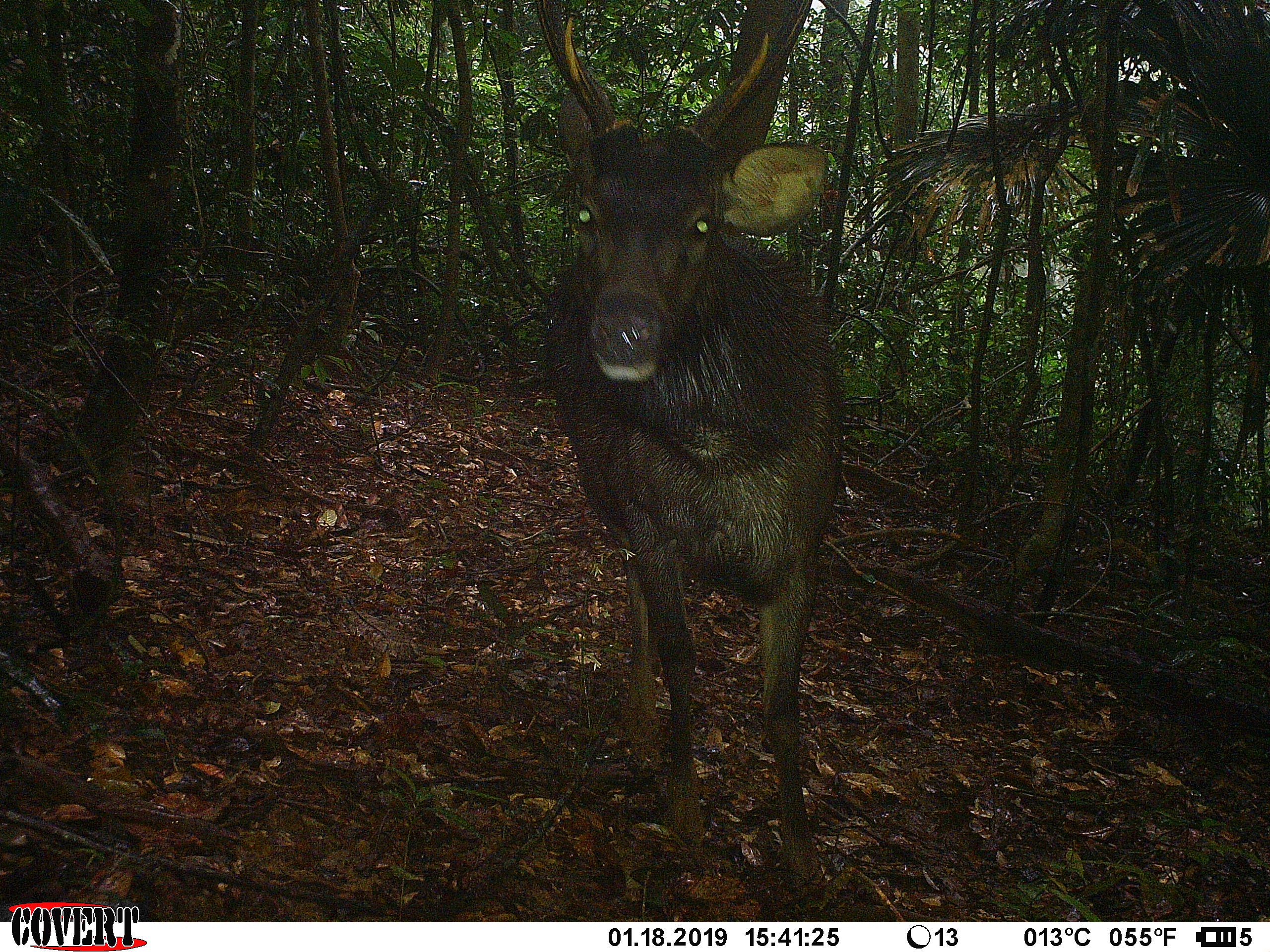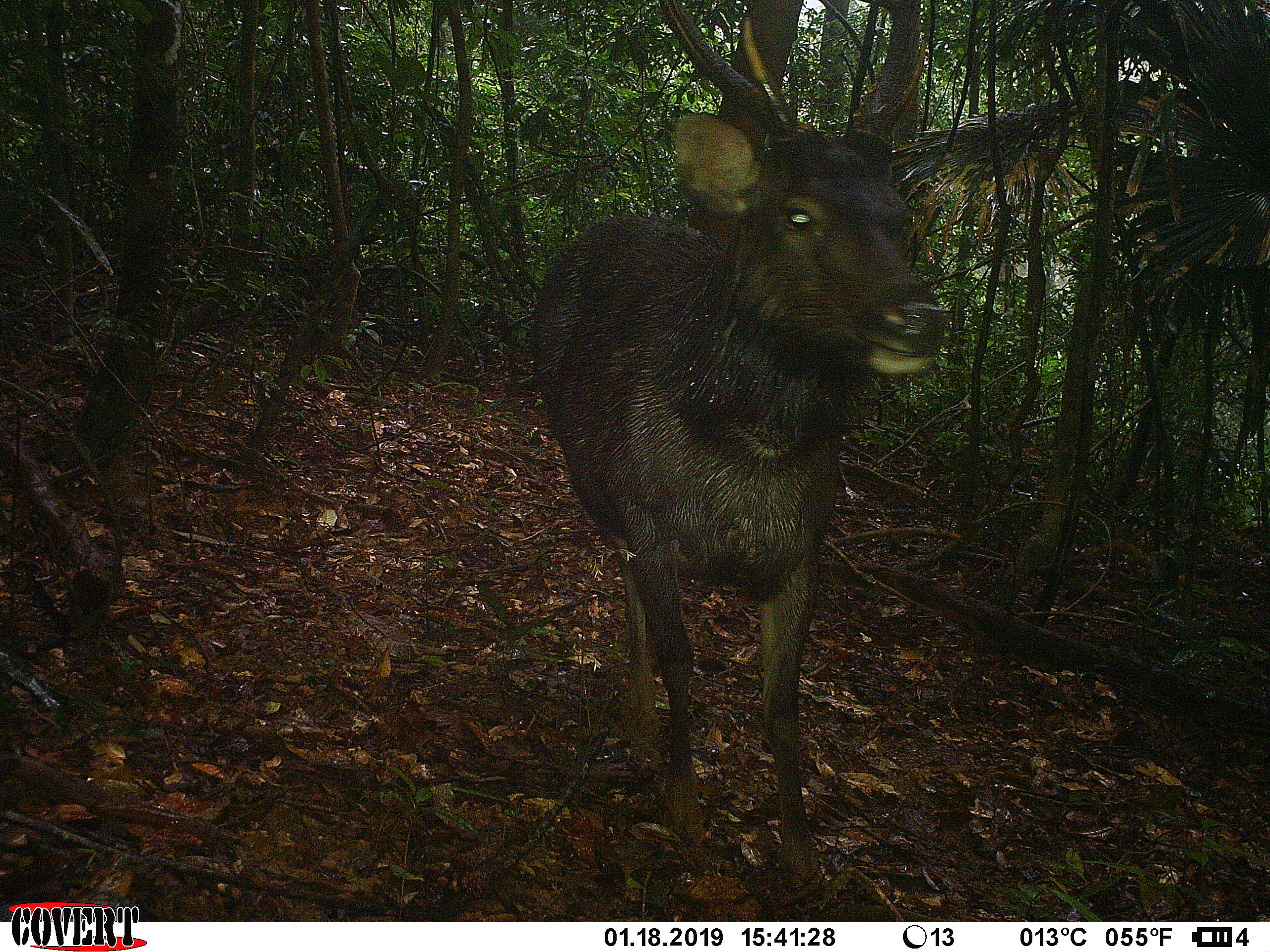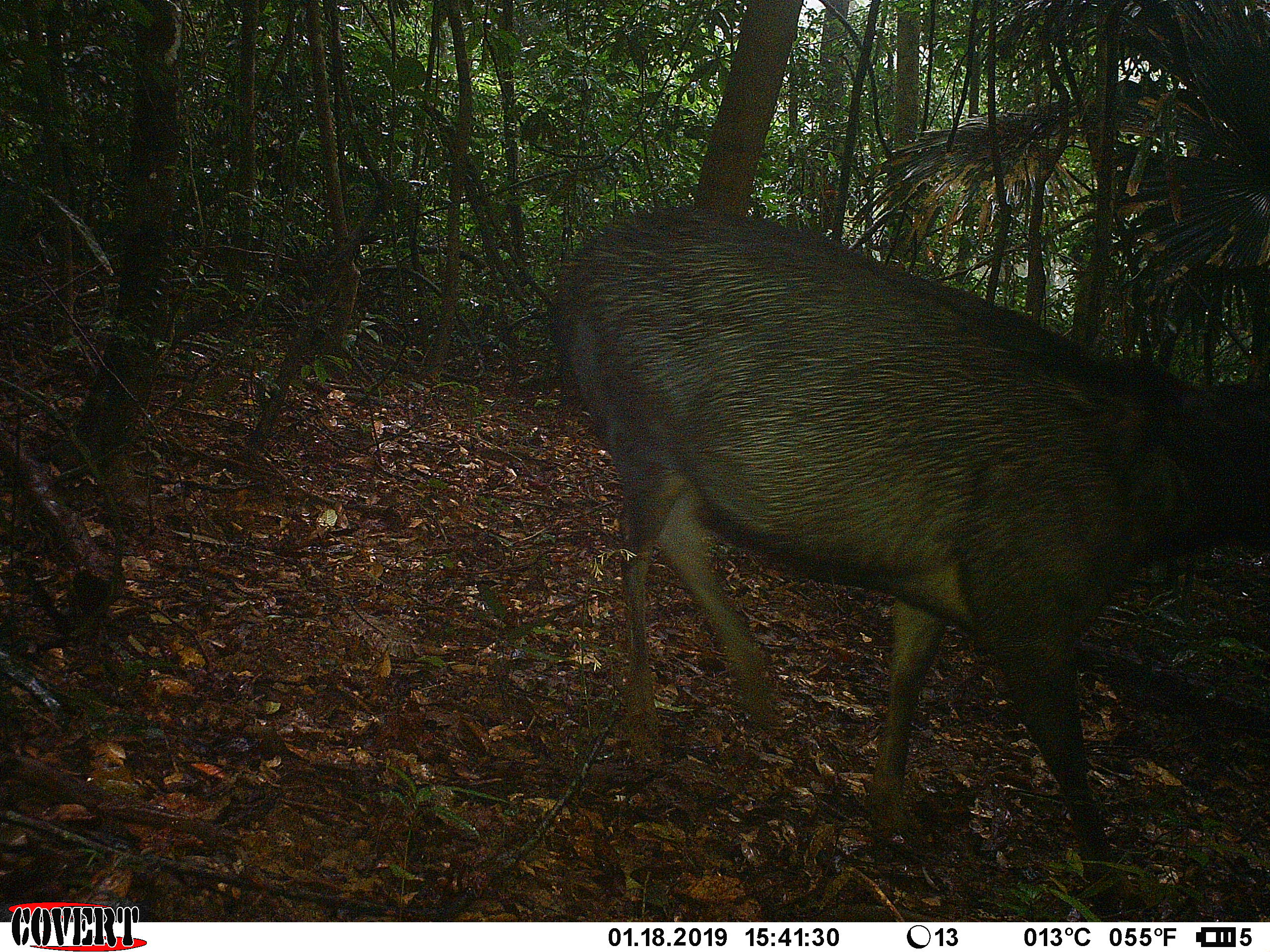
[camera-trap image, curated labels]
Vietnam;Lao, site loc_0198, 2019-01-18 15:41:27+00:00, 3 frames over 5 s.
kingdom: Animalia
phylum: Chordata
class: Mammalia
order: Artiodactyla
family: Cervidae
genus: Rusa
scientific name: Rusa unicolor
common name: sambar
Sambar (Rusa unicolor). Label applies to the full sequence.